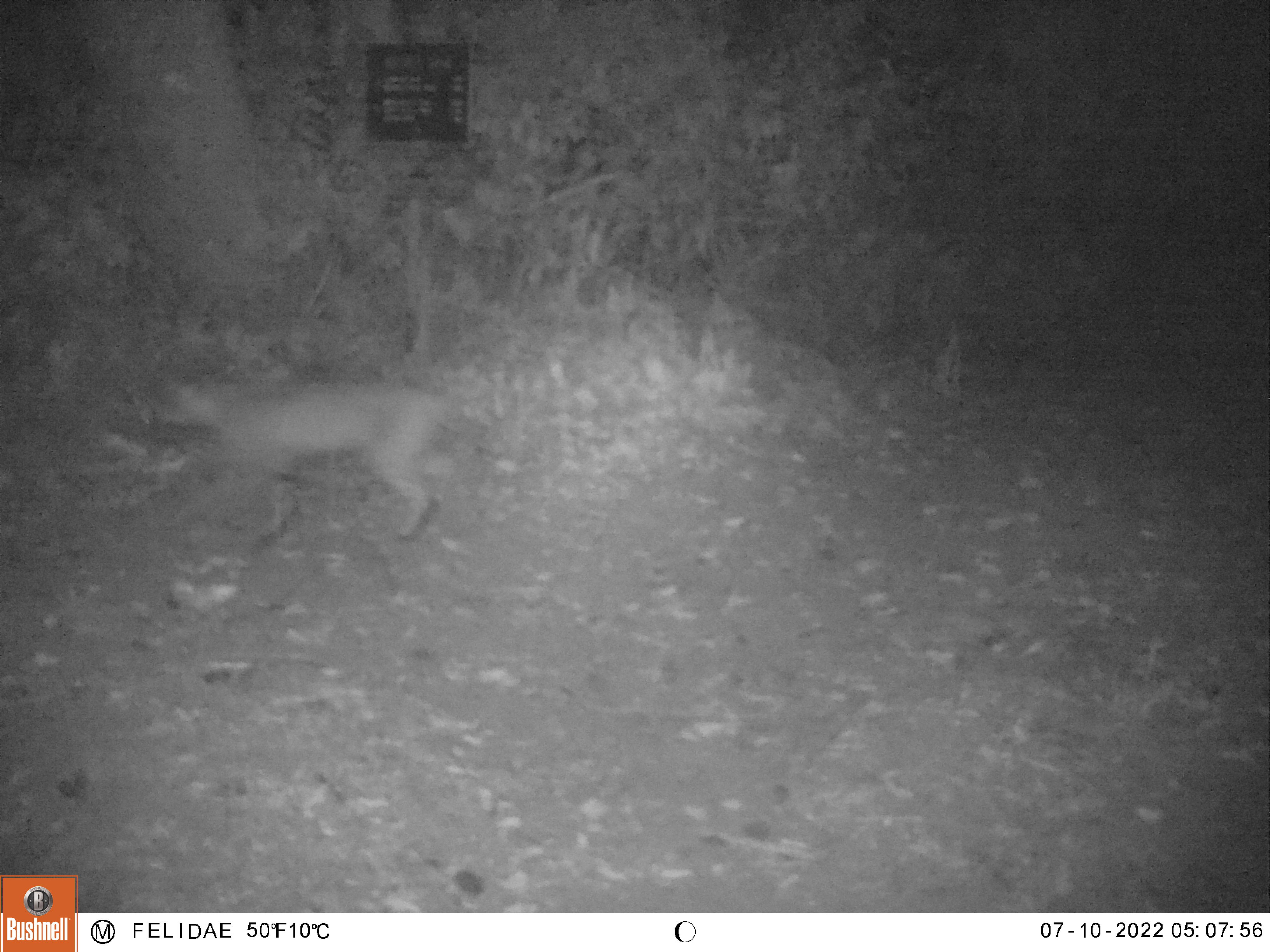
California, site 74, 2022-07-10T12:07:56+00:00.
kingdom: Animalia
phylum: Chordata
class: Mammalia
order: Carnivora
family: Felidae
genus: Lynx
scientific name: Lynx rufus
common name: bobcat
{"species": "bobcat (Lynx rufus)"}